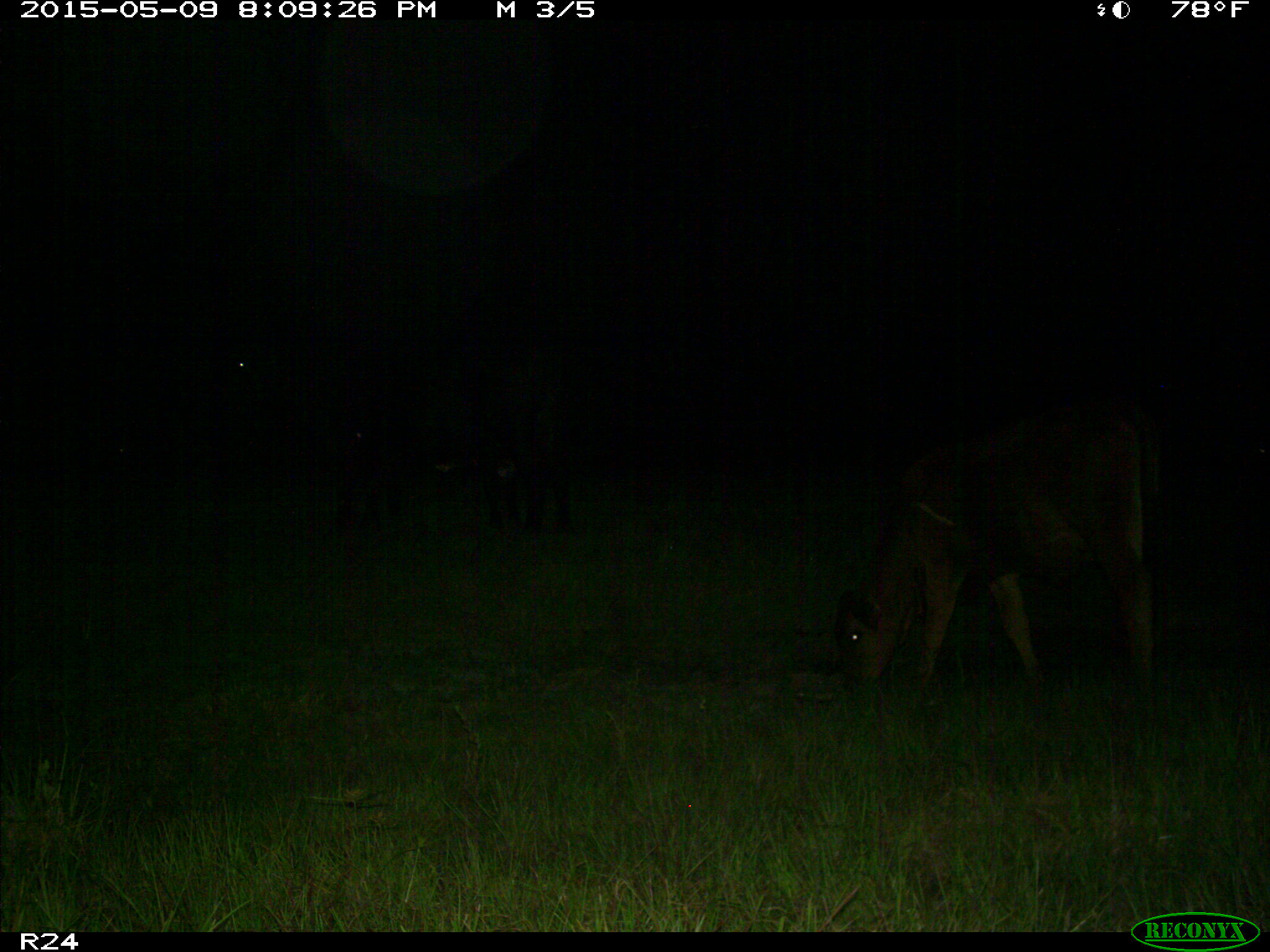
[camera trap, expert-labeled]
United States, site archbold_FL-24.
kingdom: Animalia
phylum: Chordata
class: Mammalia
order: Artiodactyla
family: Bovidae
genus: Bos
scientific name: Bos taurus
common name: domestic cow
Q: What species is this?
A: Bos taurus (domestic cow).